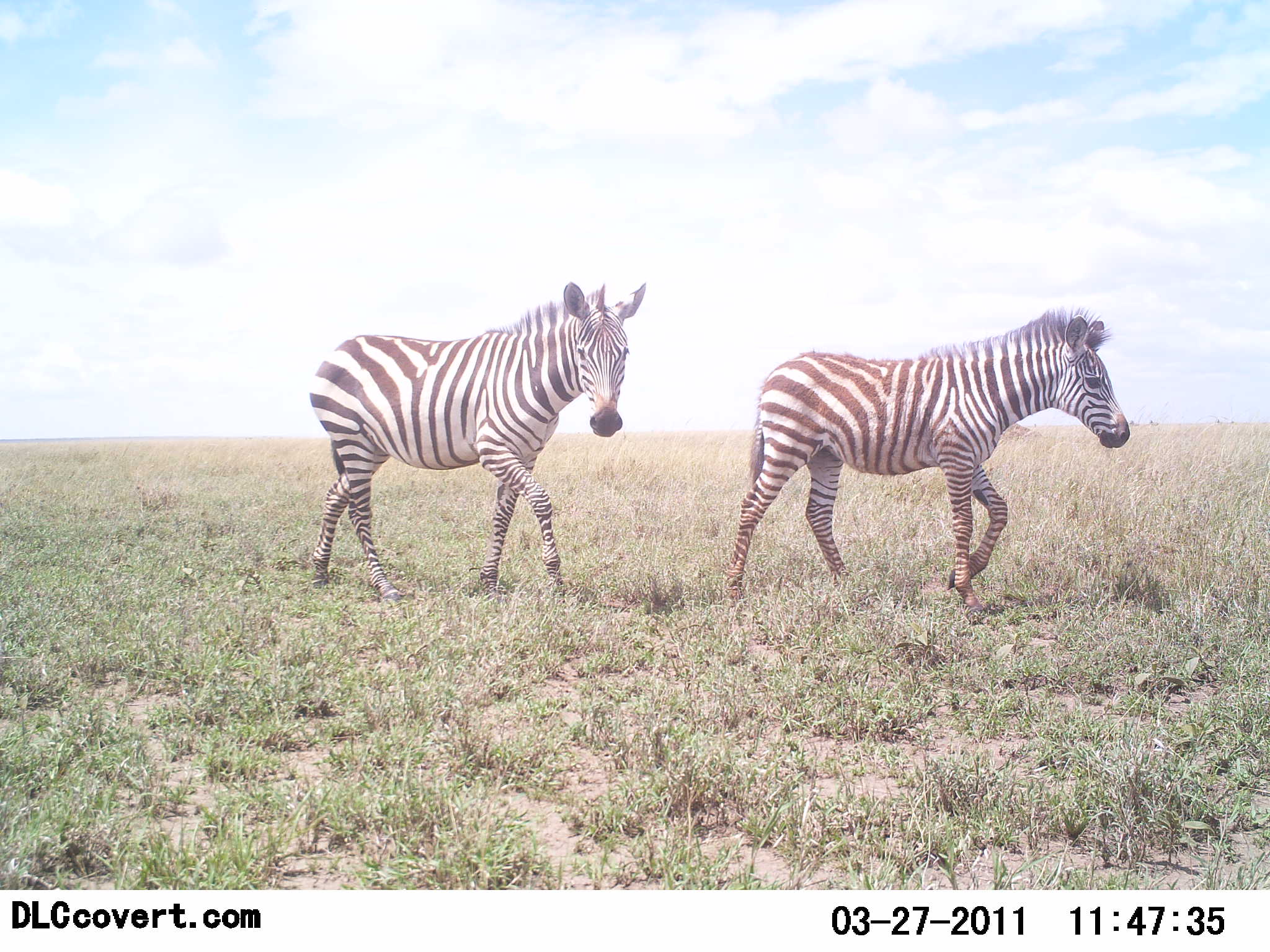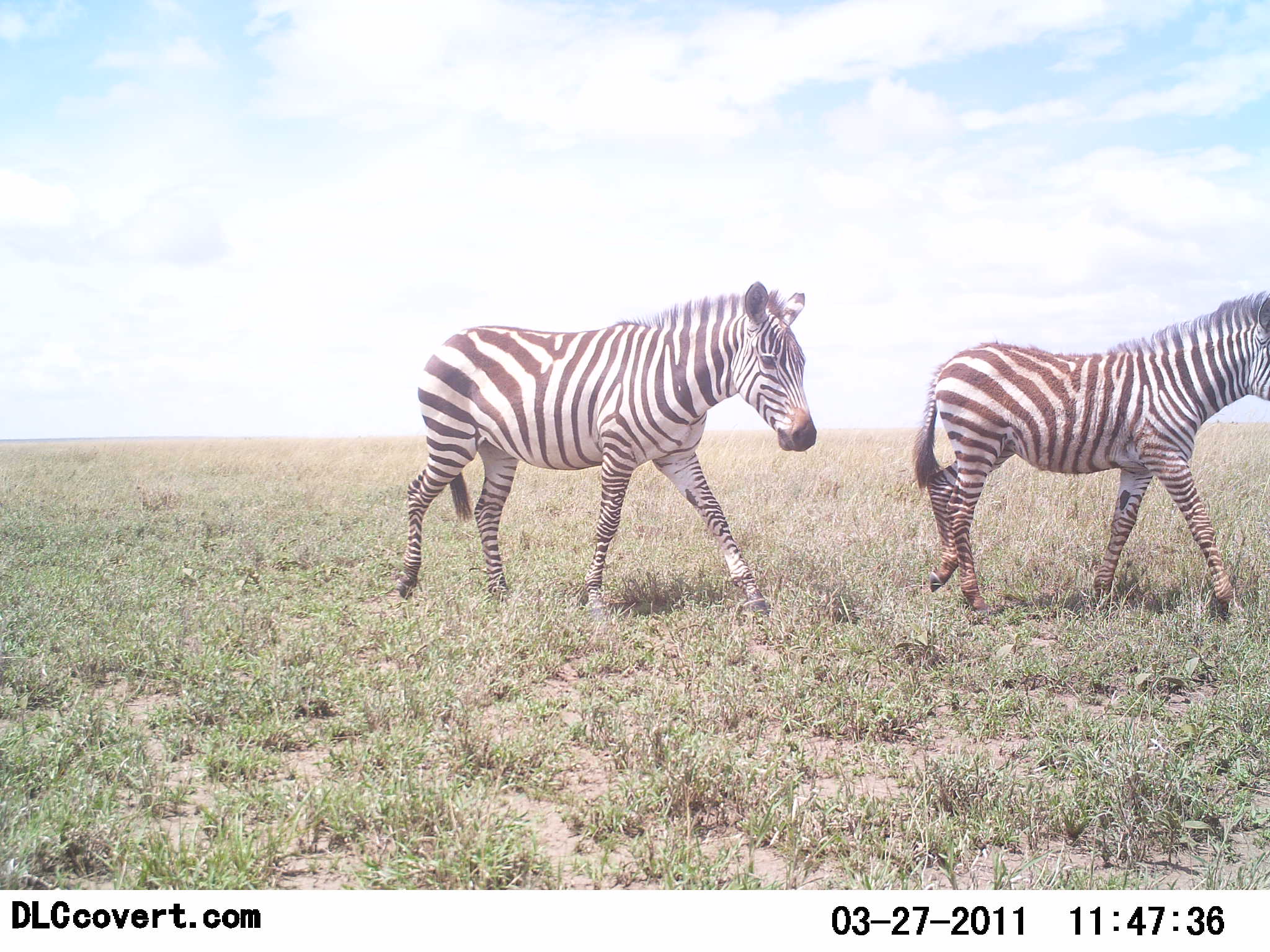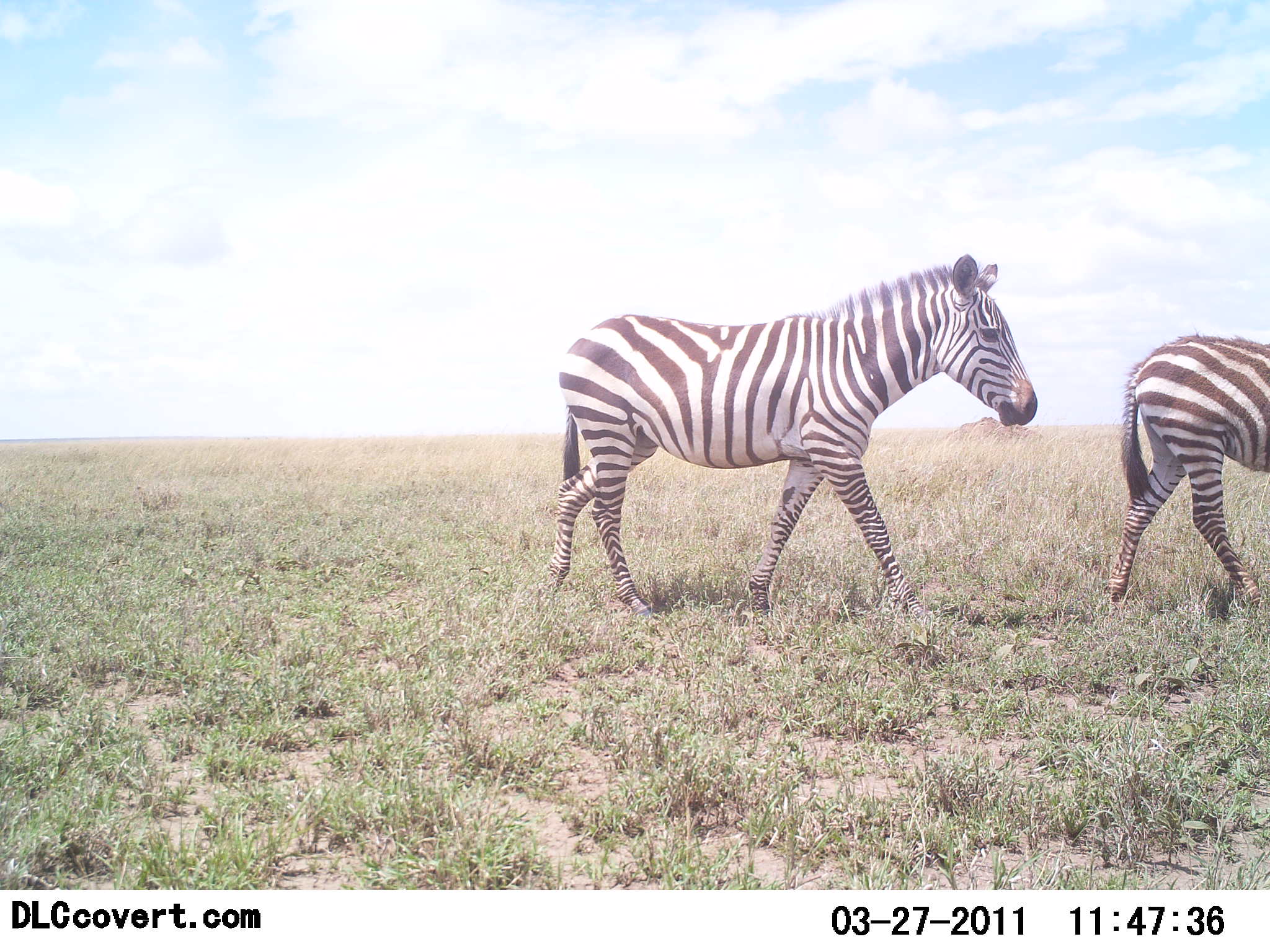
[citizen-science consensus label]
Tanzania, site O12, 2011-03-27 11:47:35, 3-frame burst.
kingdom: Animalia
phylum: Chordata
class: Mammalia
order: Perissodactyla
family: Equidae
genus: Equus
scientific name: Equus quagga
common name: plains zebra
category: zebra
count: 2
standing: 0%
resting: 0%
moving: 100%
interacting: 0%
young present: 19%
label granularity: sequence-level